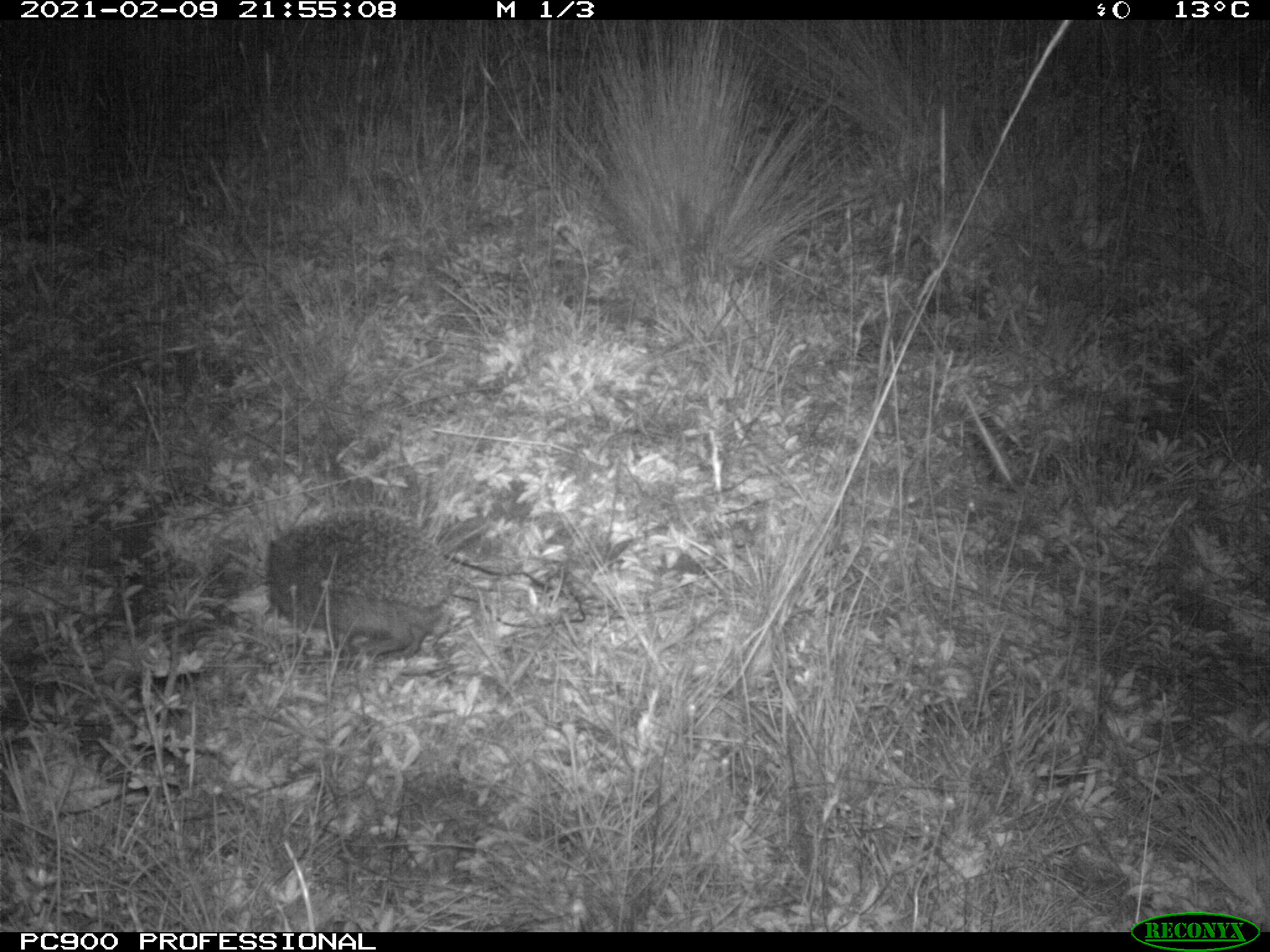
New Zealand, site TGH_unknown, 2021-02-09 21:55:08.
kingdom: Animalia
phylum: Chordata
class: Mammalia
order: Eulipotyphla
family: Erinaceidae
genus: Erinaceus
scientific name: Erinaceus europaeus europaeus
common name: european hedgehog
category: hedgehog